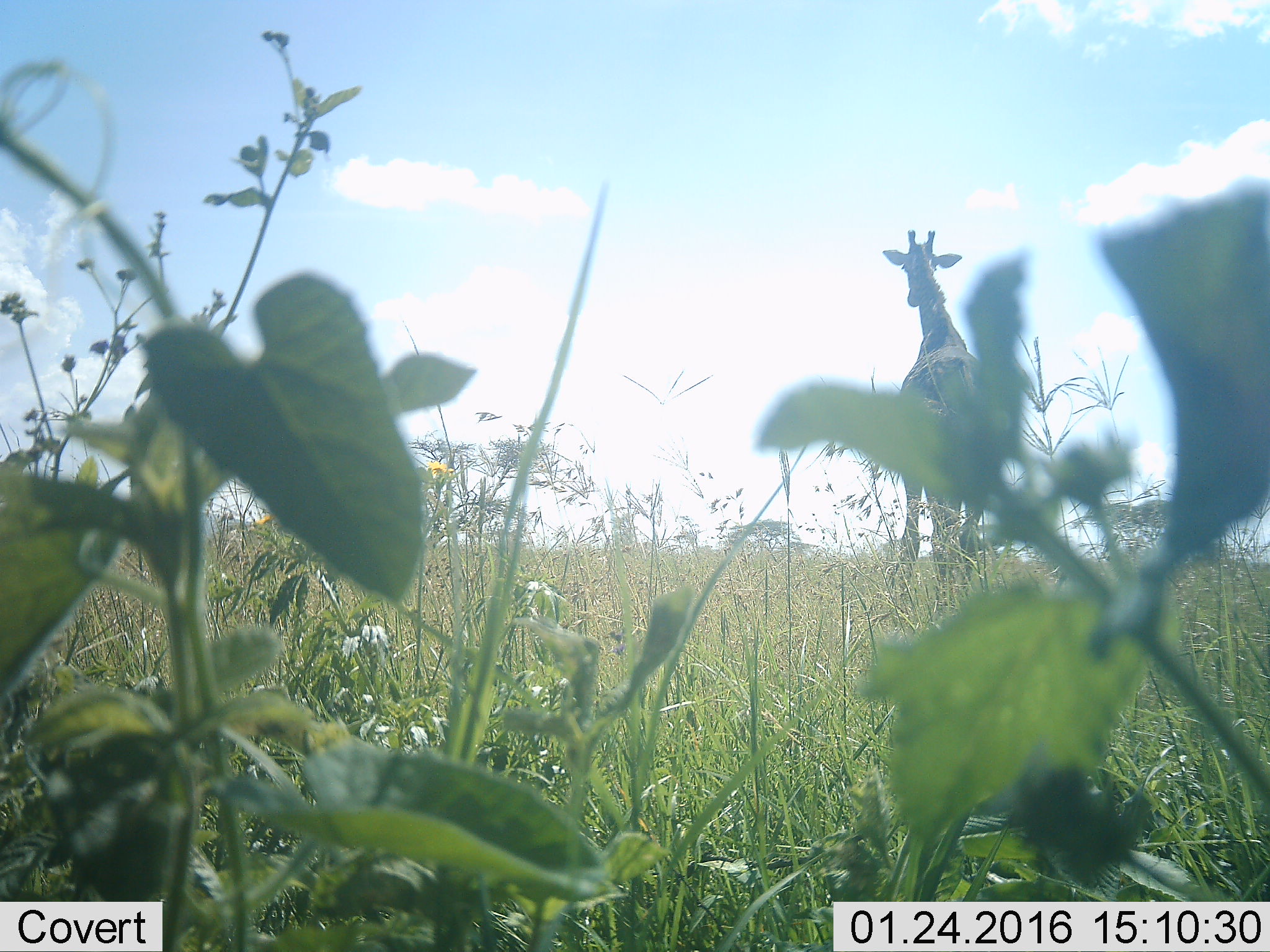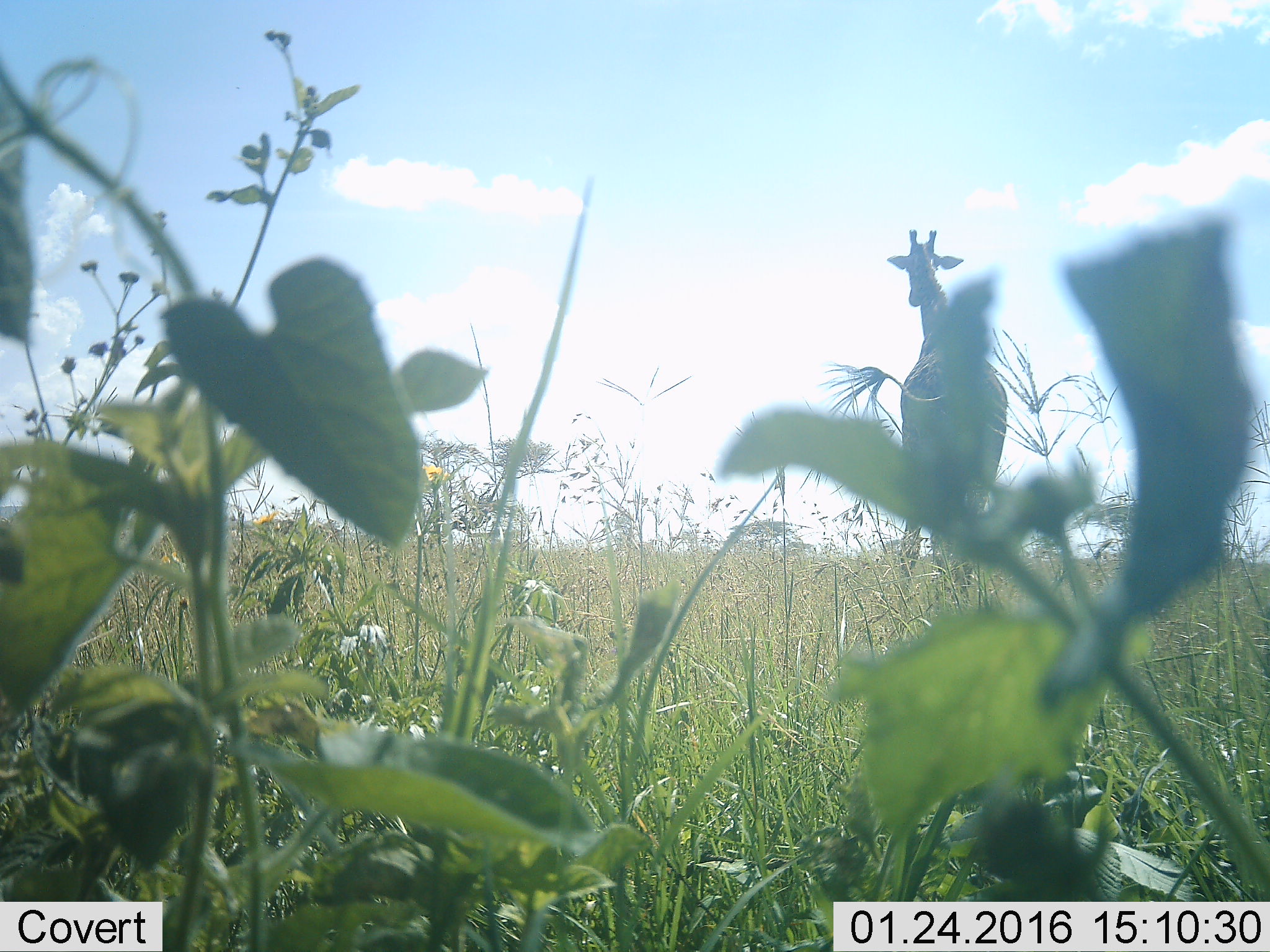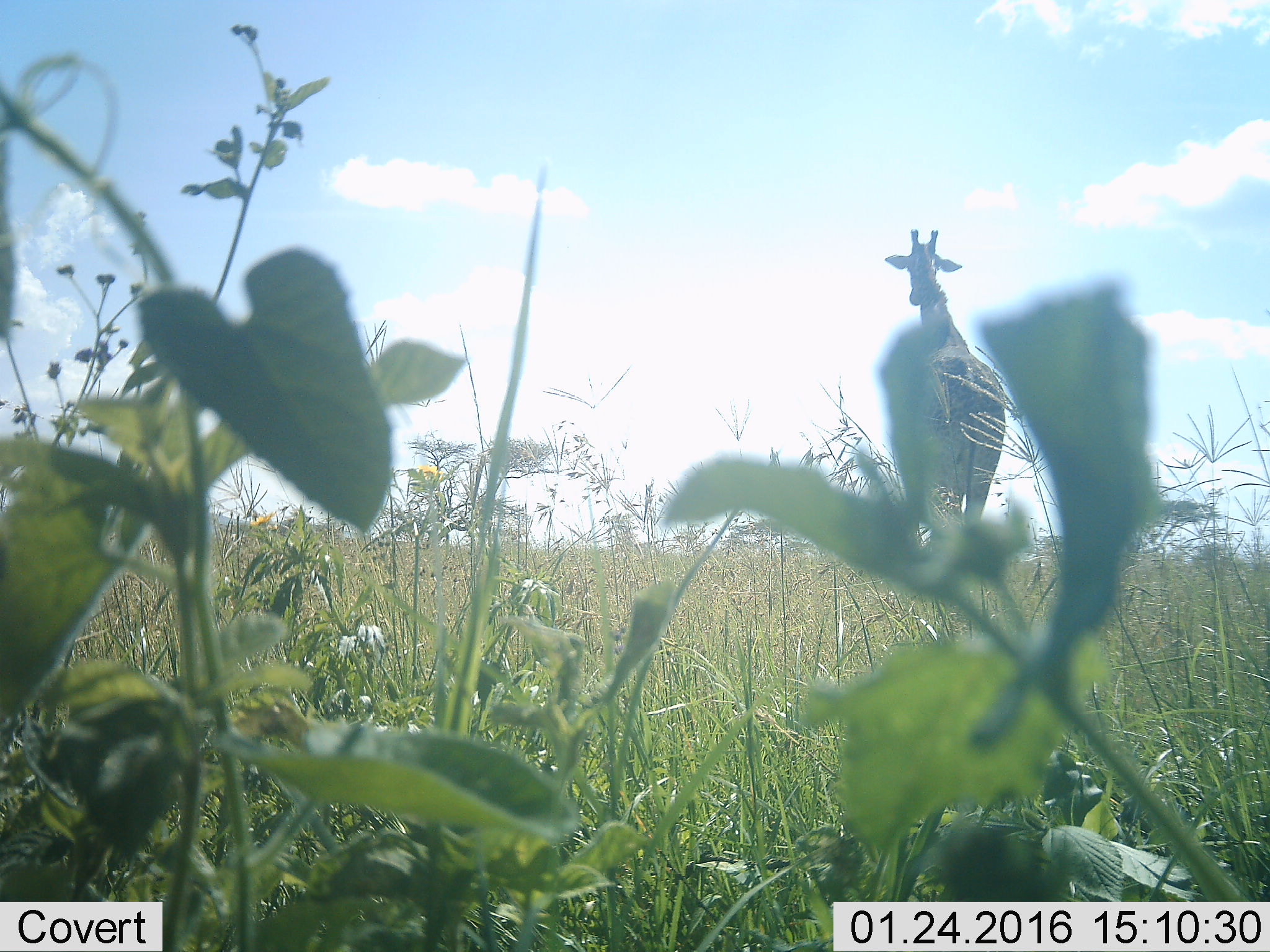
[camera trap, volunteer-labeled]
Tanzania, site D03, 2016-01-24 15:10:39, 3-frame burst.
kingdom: Animalia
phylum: Chordata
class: Mammalia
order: Artiodactyla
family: Giraffidae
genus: Giraffa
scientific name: Giraffa camelopardalis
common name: giraffe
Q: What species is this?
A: Giraffe (Giraffa camelopardalis).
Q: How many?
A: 1.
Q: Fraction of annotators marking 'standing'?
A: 79%.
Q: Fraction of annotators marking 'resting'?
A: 7%.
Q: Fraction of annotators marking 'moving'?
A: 14%.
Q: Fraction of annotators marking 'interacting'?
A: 0%.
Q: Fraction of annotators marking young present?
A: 7%.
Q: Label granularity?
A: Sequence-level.